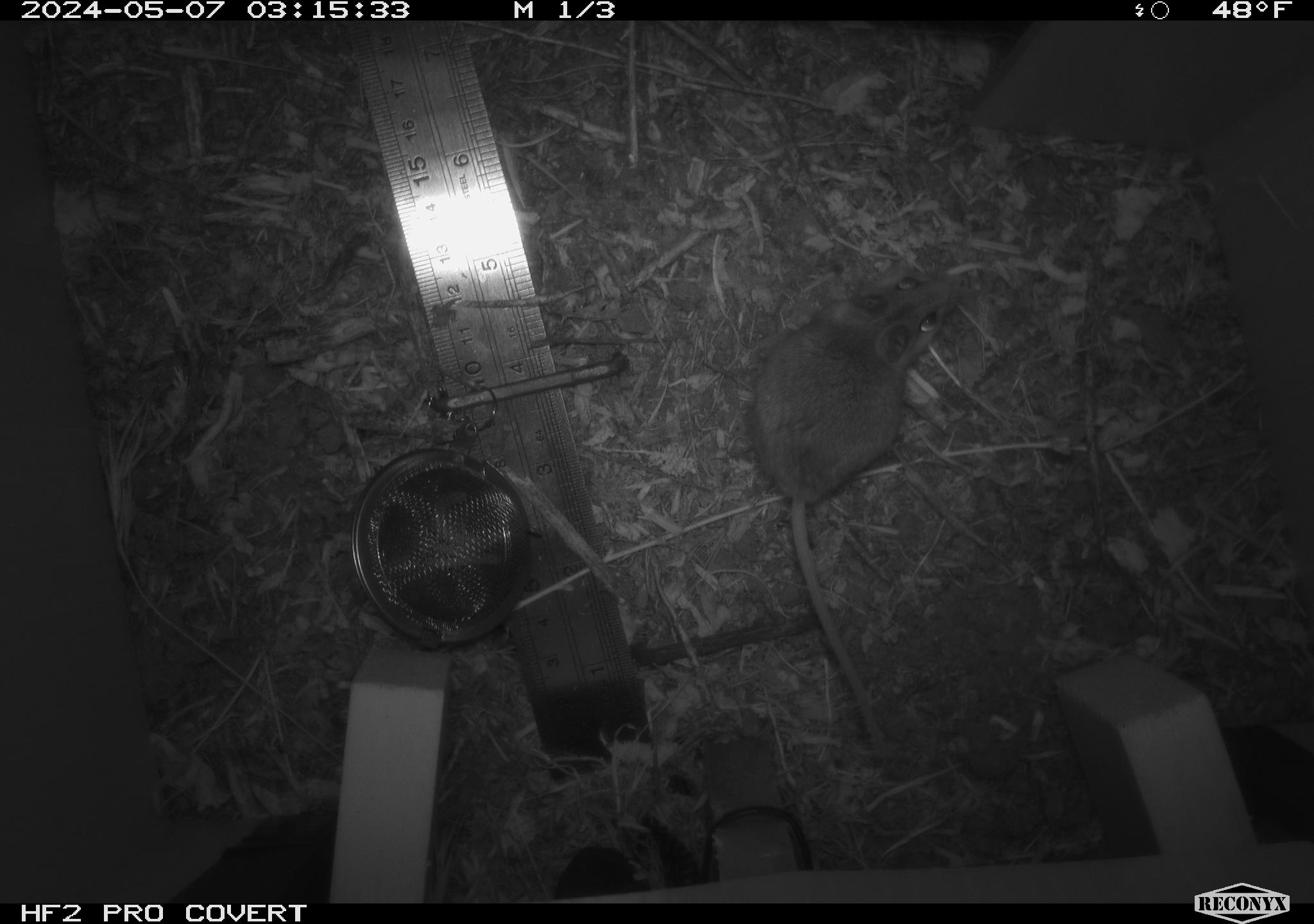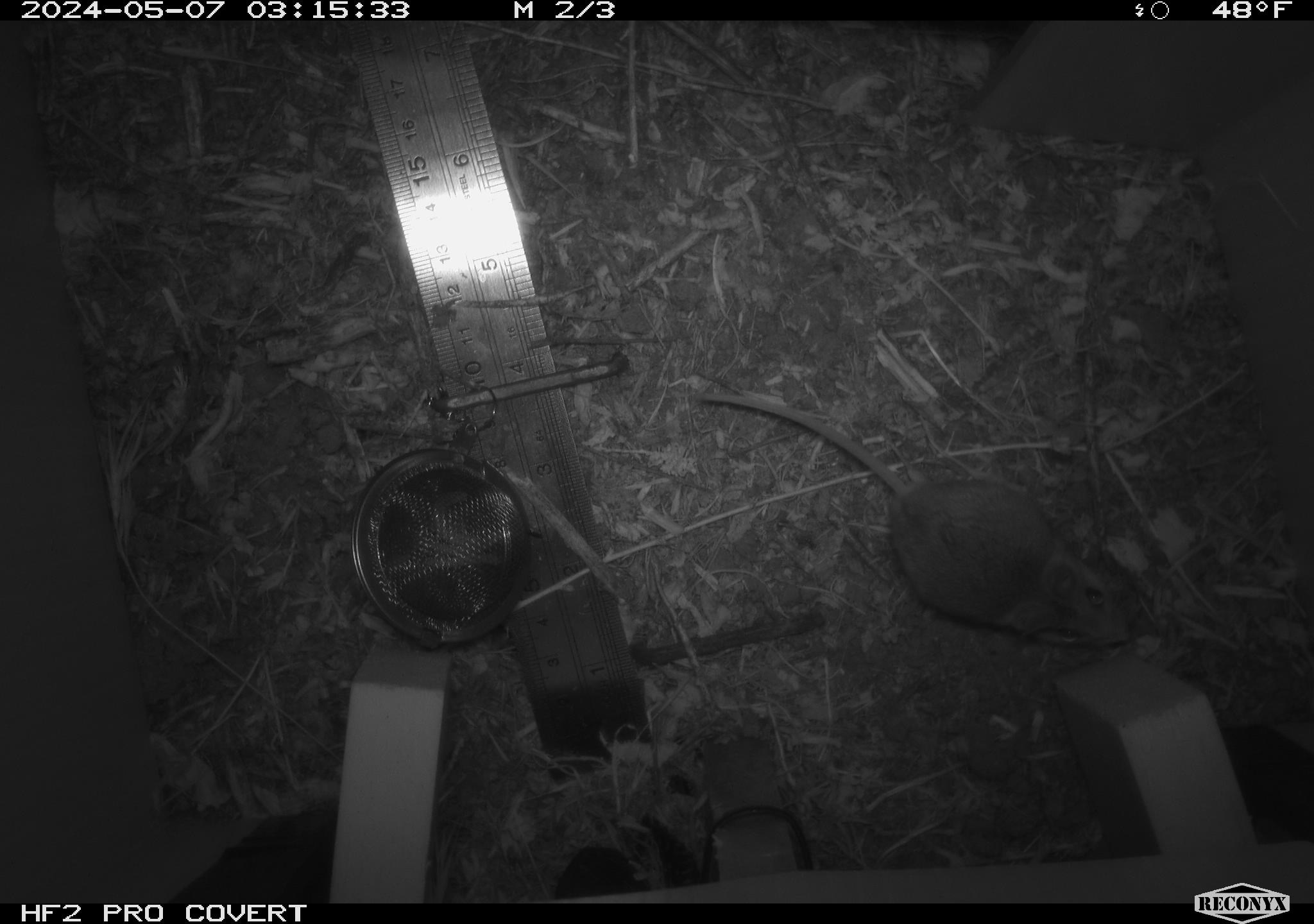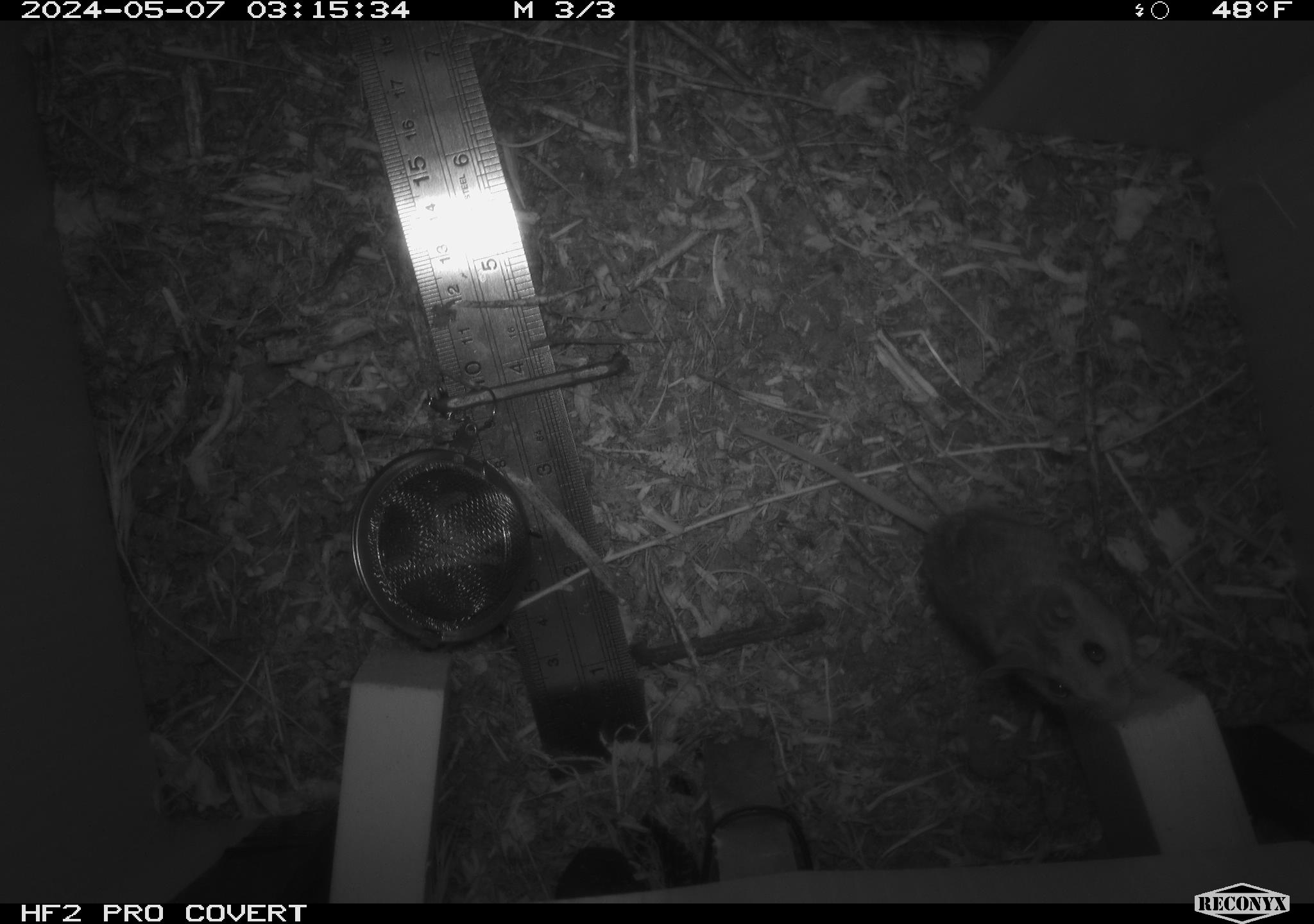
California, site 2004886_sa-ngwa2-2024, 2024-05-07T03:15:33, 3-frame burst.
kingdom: Animalia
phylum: Chordata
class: Mammalia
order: Rodentia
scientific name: Rodentia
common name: mouse species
Mouse species (Rodentia).